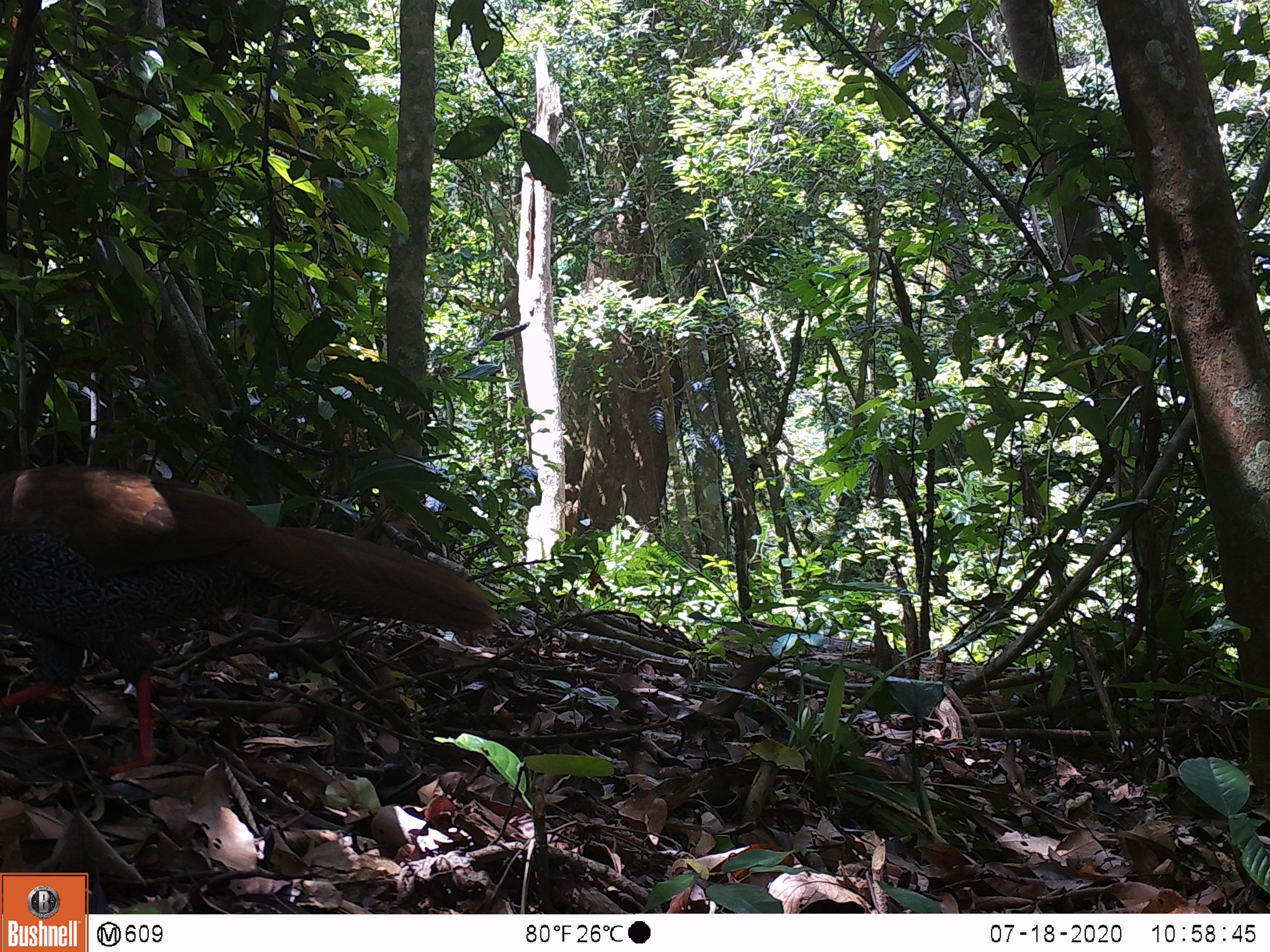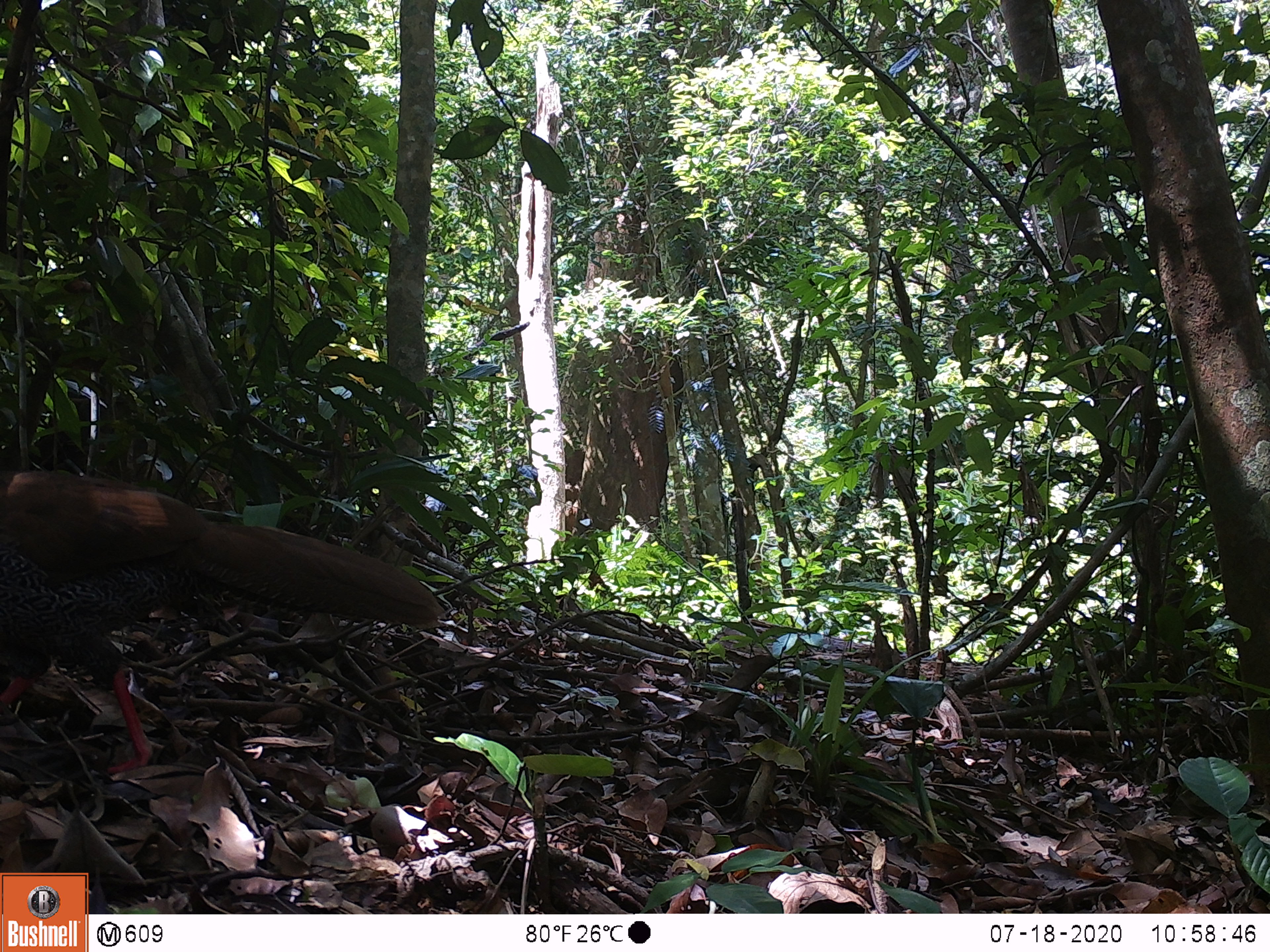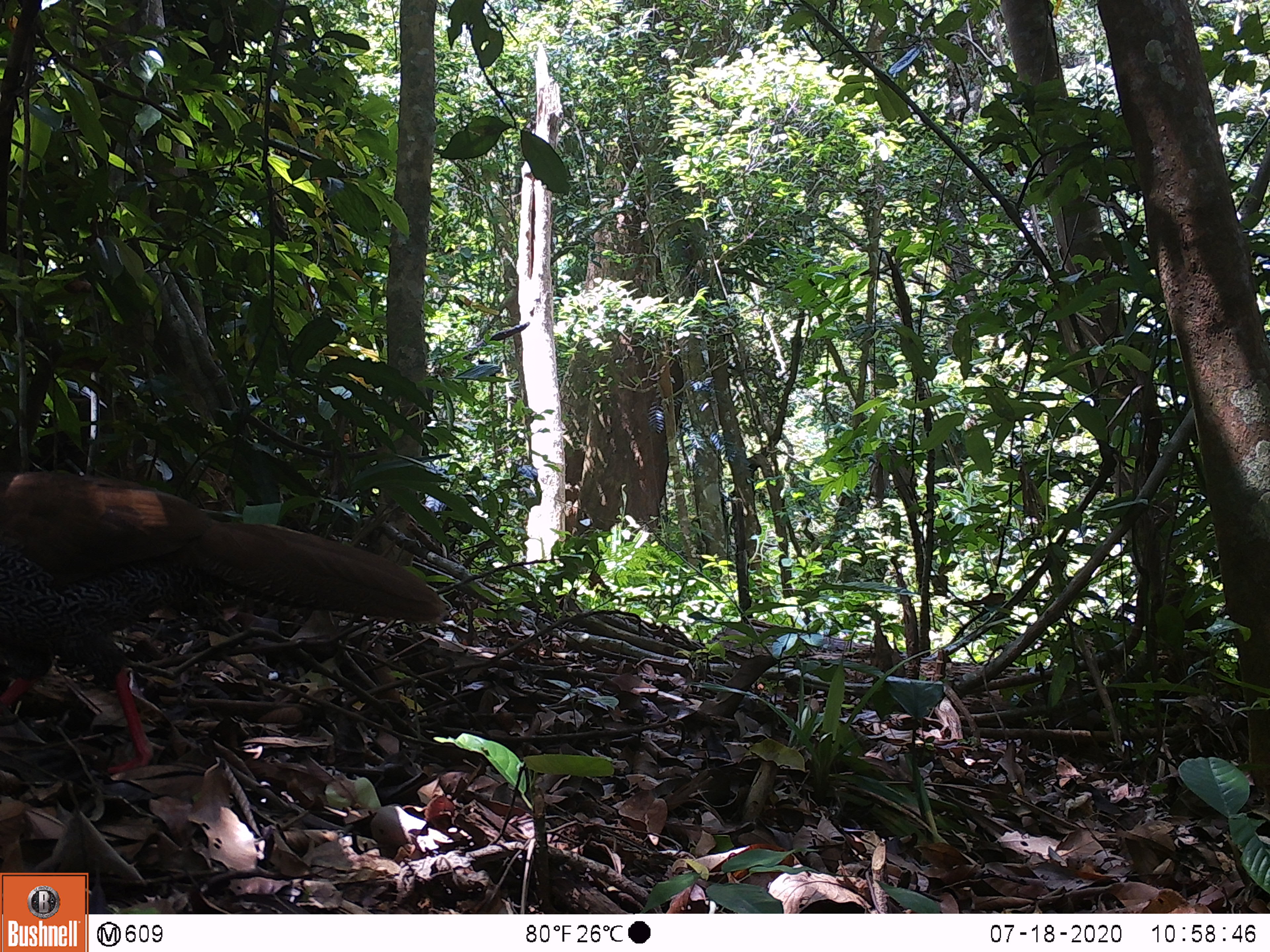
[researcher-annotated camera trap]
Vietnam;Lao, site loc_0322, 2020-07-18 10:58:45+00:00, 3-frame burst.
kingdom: Animalia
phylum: Chordata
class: Aves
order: Galliformes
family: Phasianidae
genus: Lophura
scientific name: Lophura nycthemera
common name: silver pheasant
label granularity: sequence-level